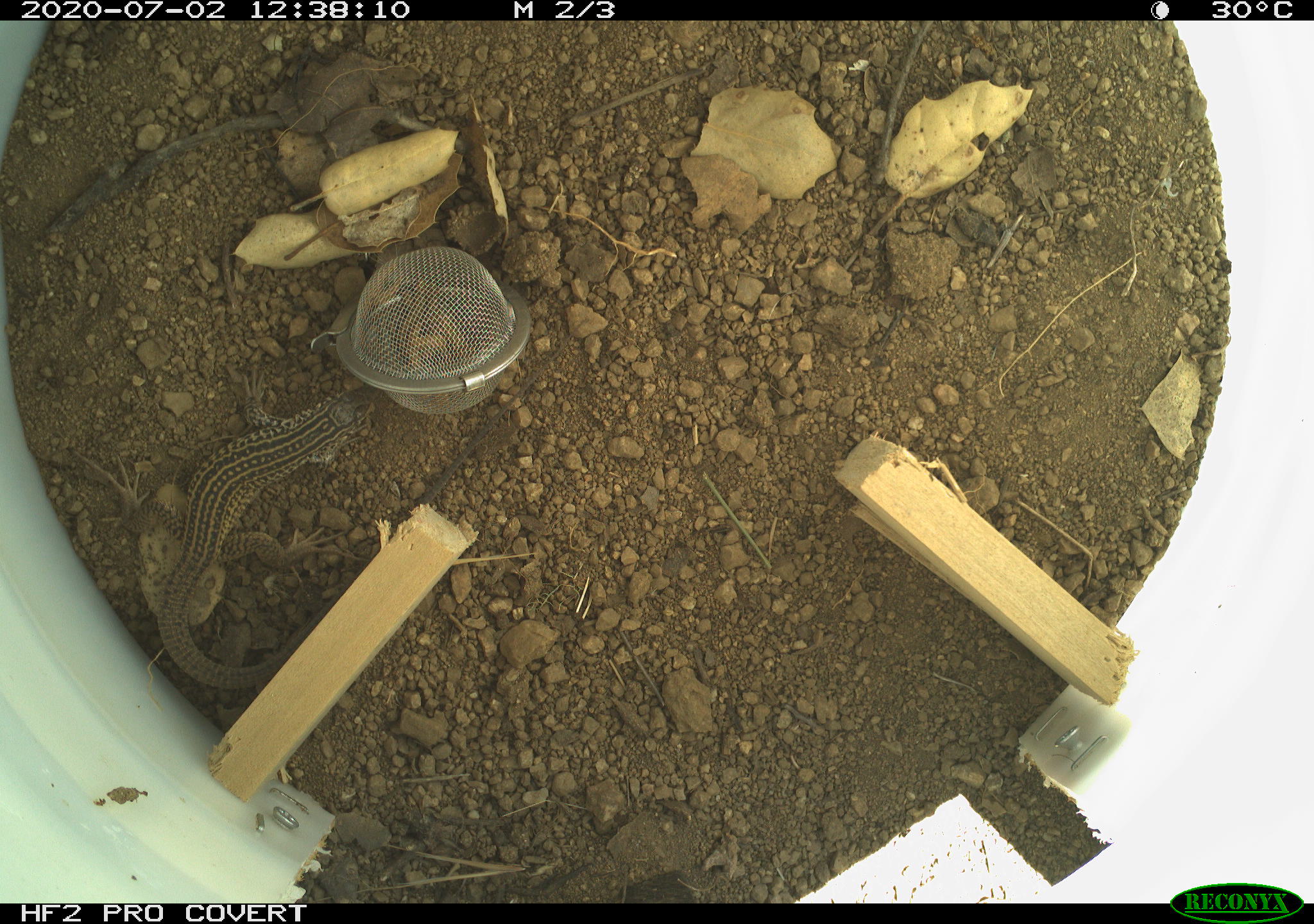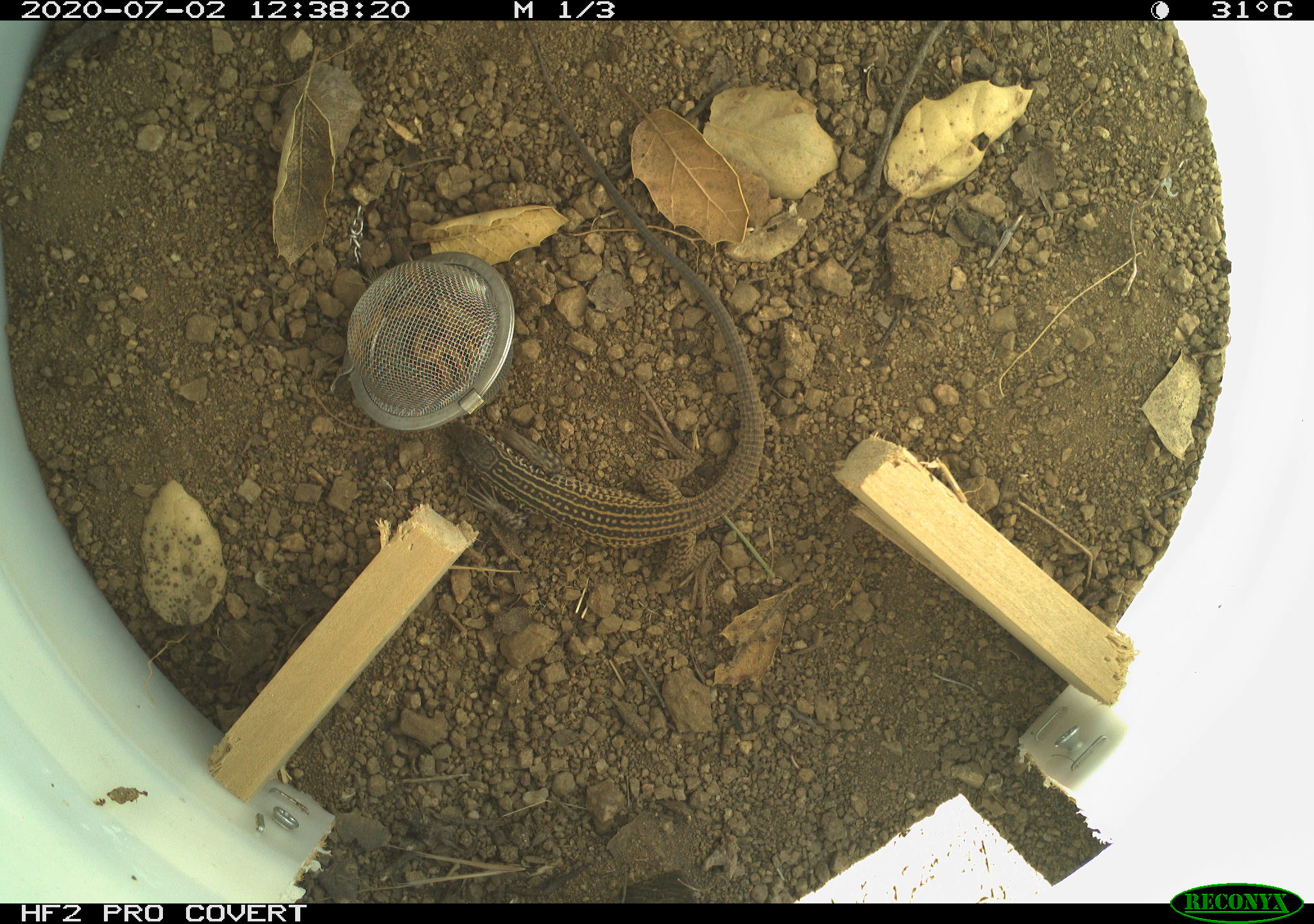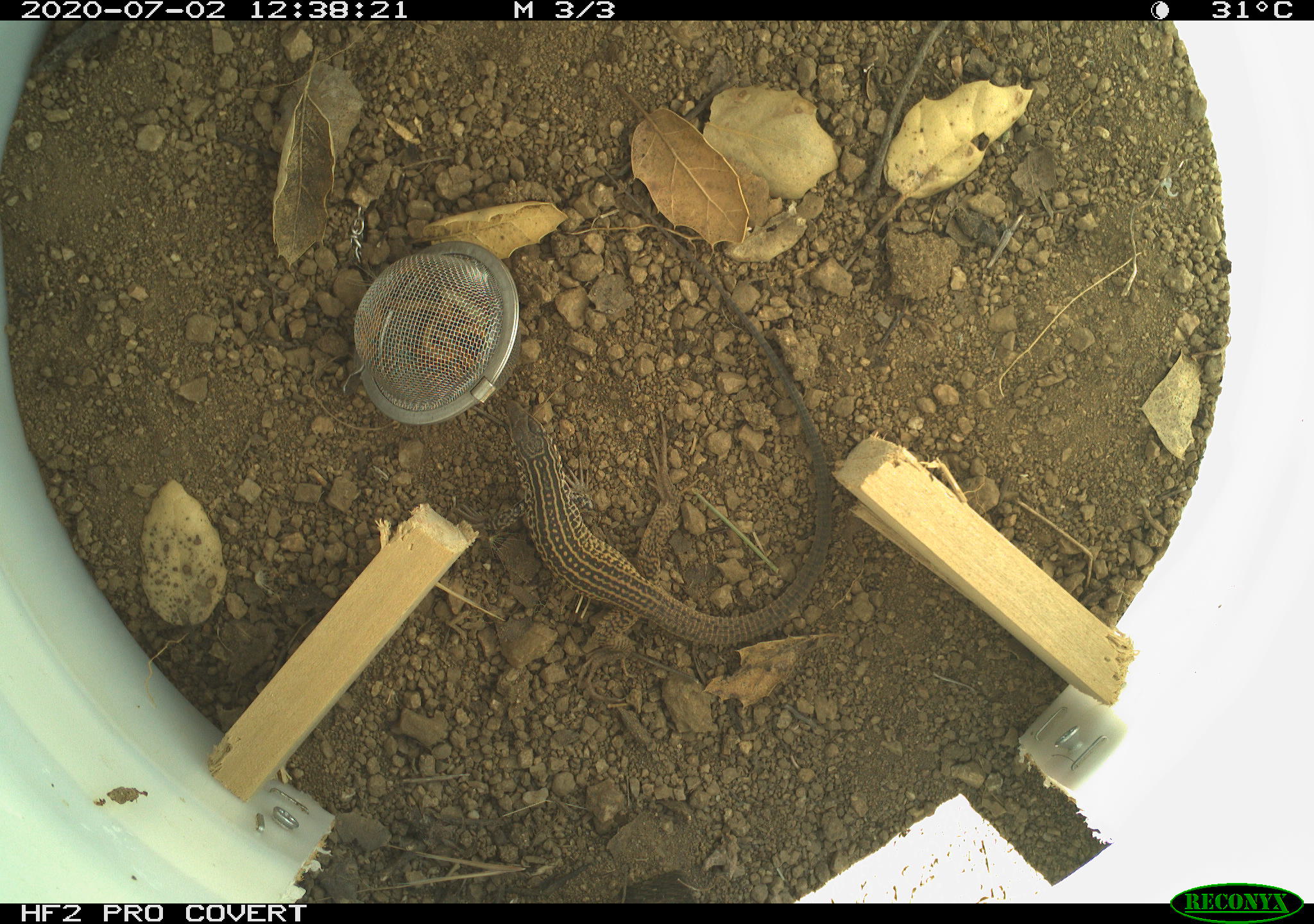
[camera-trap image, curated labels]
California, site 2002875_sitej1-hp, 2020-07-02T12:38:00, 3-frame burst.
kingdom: Animalia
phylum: Chordata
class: Reptilia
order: Squamata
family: Teiidae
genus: Aspidoscelis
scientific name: Aspidoscelis tigris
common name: western whiptail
Western whiptail (Aspidoscelis tigris).